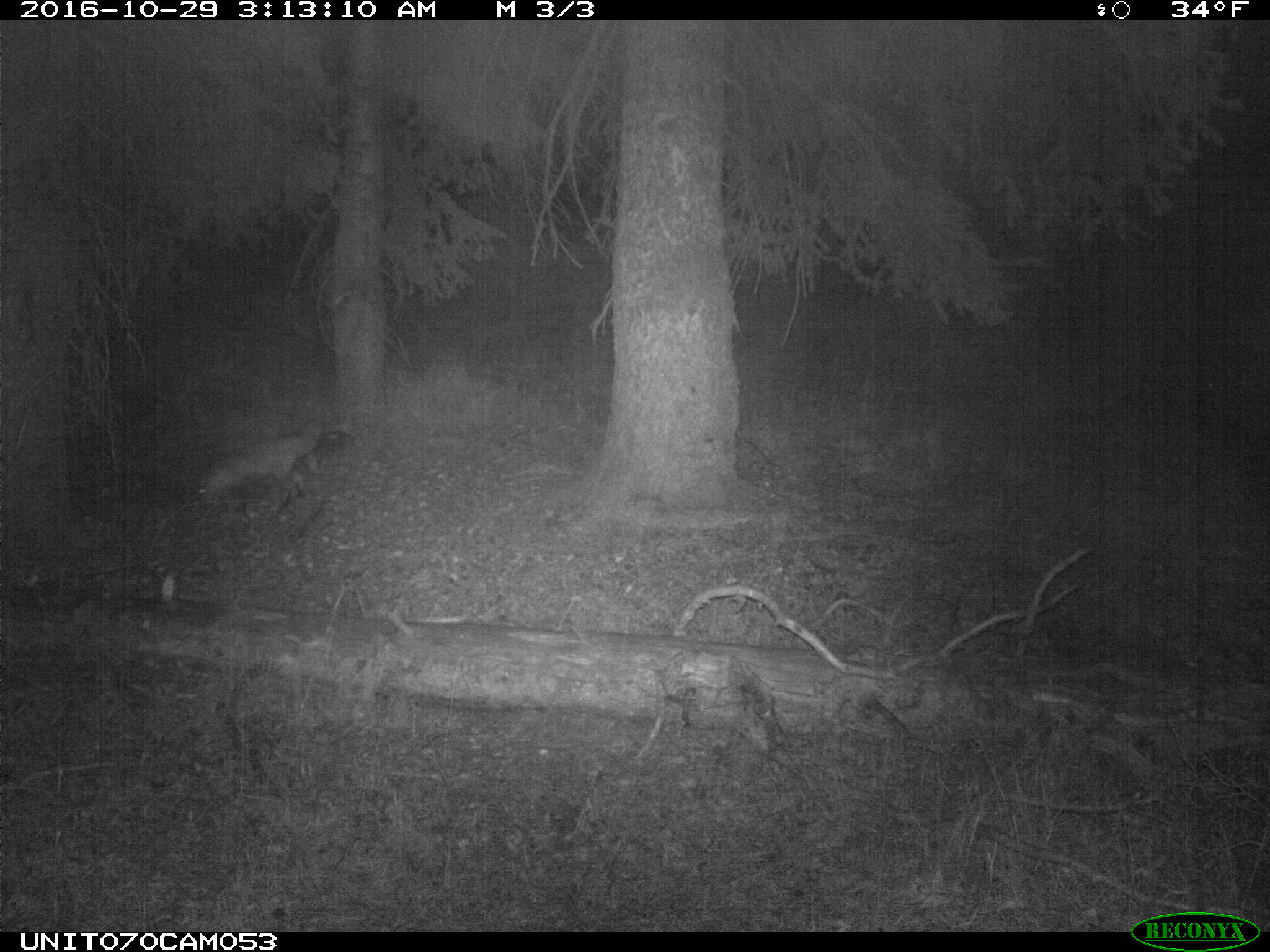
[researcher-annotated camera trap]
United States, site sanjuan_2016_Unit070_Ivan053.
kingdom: Animalia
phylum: Chordata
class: Mammalia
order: Carnivora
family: Canidae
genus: Vulpes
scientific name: Vulpes vulpes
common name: red fox